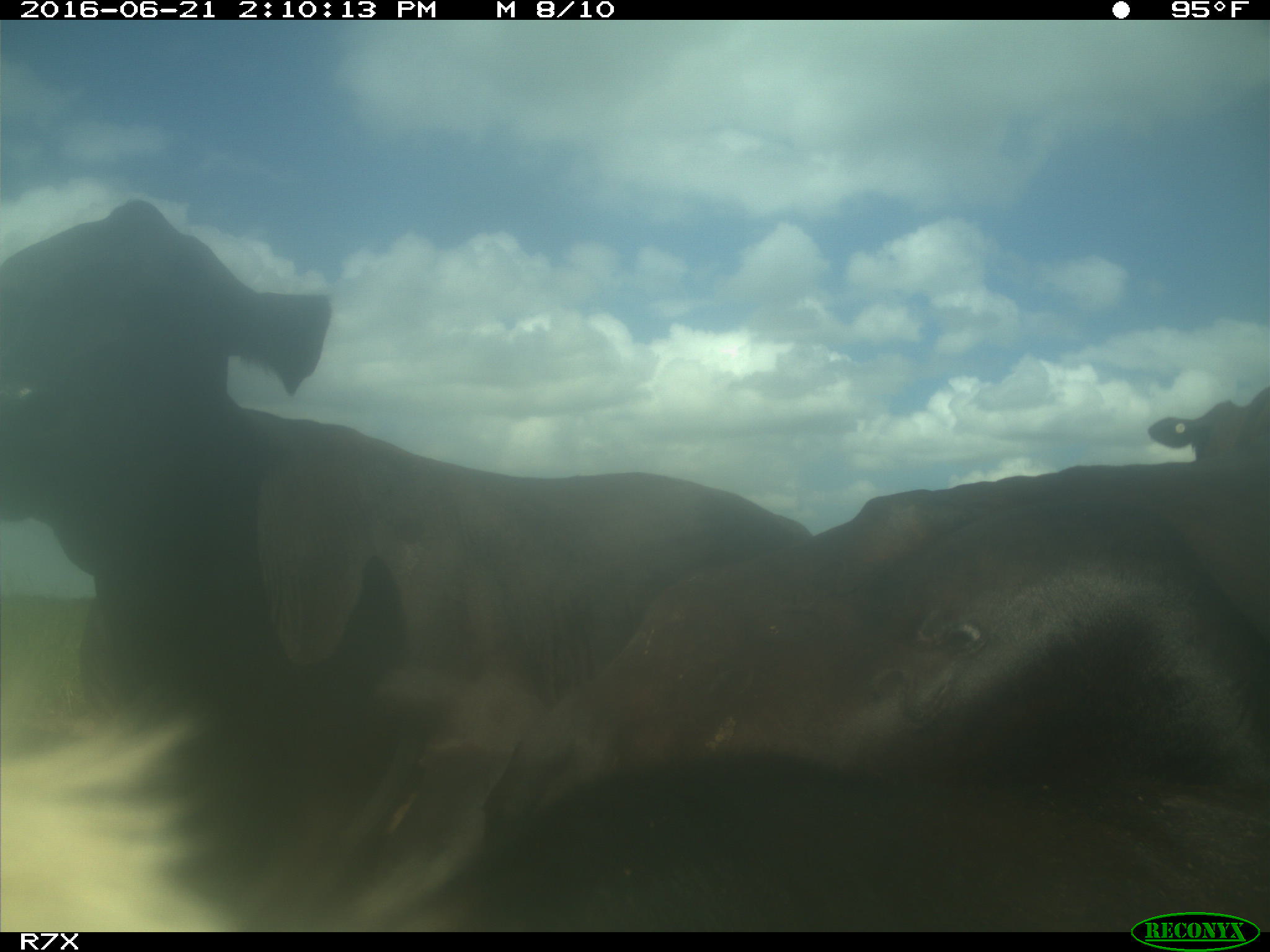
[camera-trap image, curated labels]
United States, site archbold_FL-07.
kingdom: Animalia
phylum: Chordata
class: Mammalia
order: Artiodactyla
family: Bovidae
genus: Bos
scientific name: Bos taurus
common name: domestic cow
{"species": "Bos taurus (domestic cow)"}